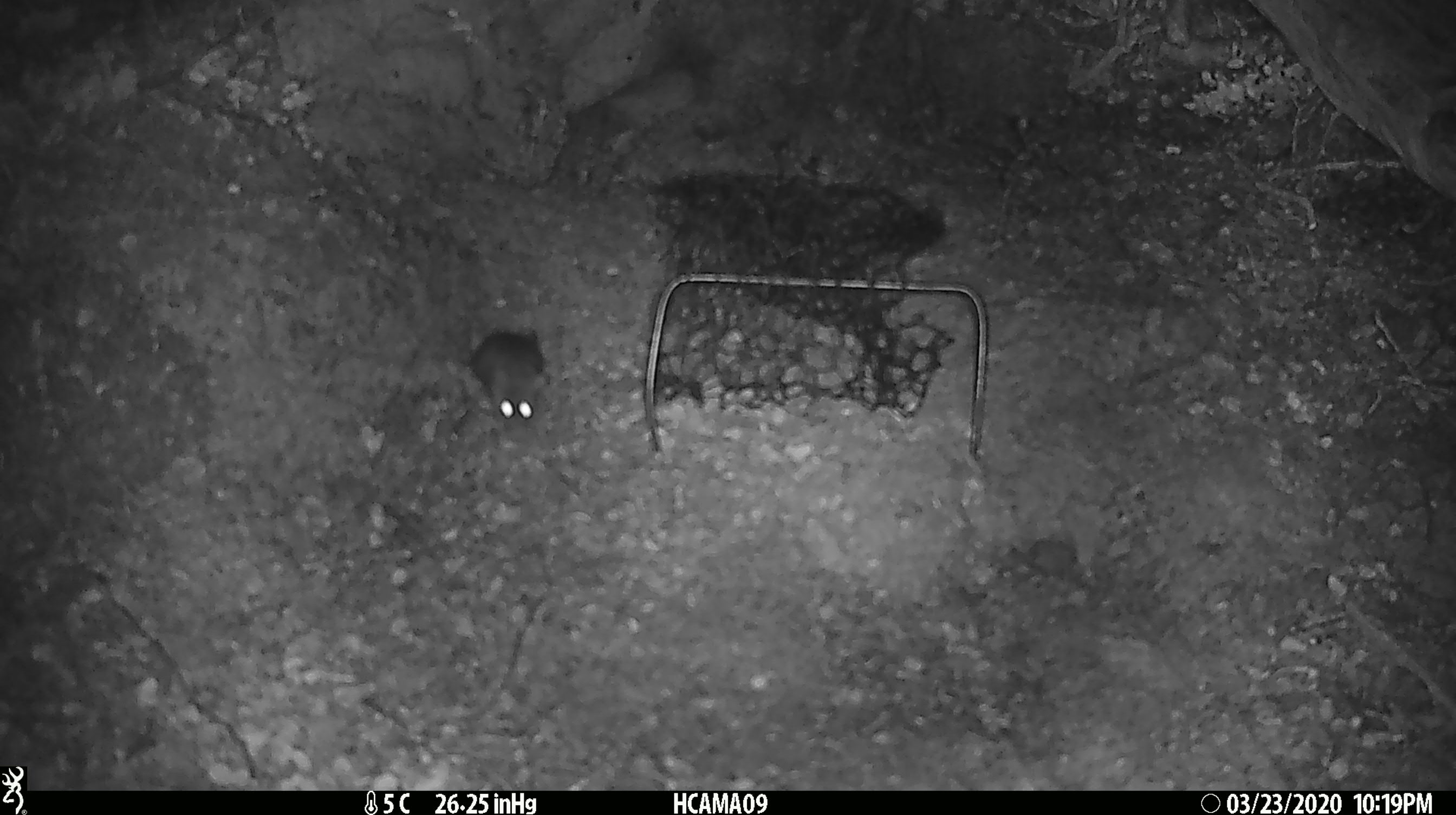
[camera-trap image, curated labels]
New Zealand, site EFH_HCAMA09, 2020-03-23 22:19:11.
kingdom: Animalia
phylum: Chordata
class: Mammalia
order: Rodentia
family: Muridae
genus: Mus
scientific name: Mus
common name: mouse